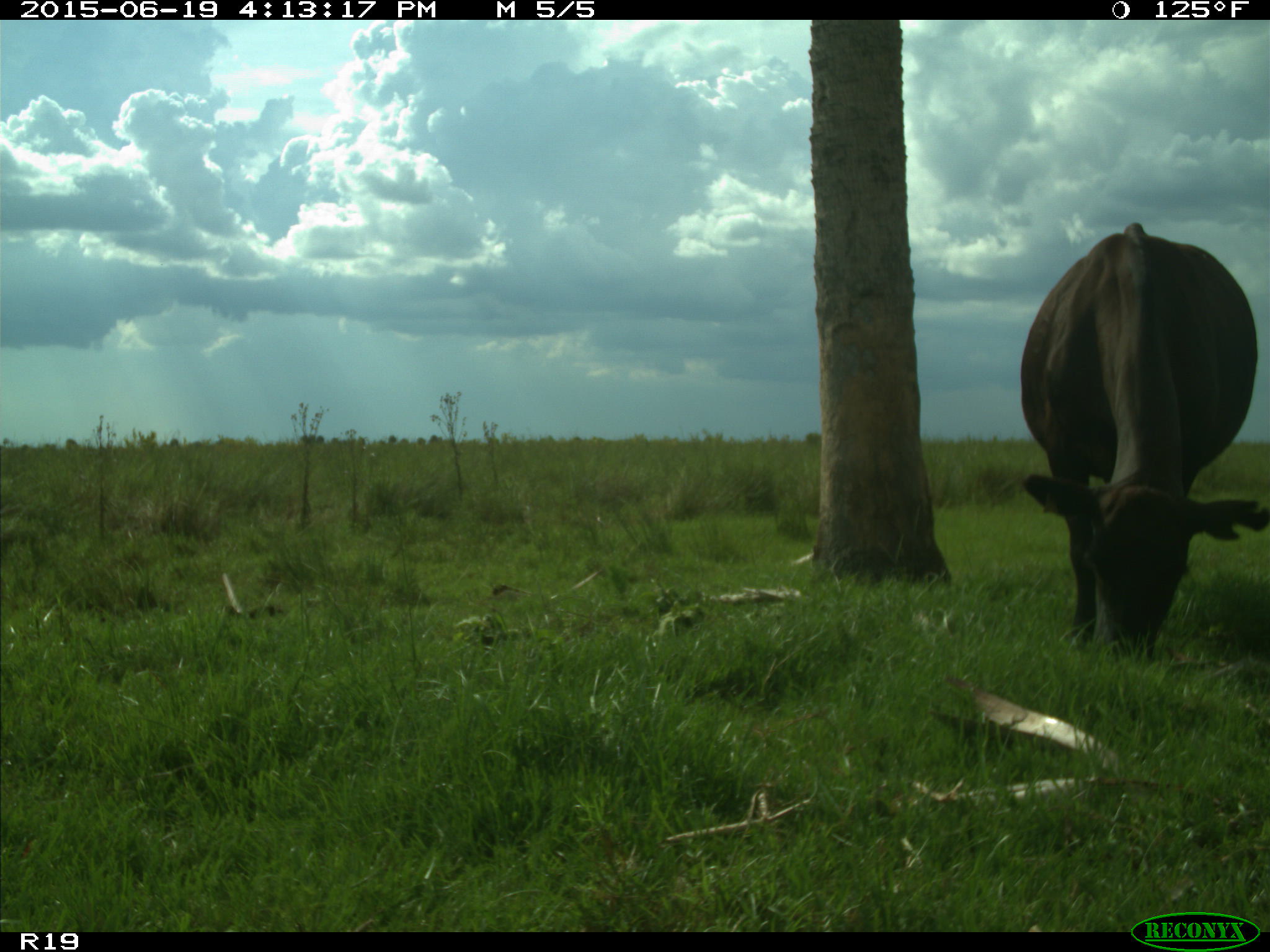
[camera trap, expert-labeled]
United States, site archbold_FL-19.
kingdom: Animalia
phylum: Chordata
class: Mammalia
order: Artiodactyla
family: Bovidae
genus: Bos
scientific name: Bos taurus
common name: domestic cow